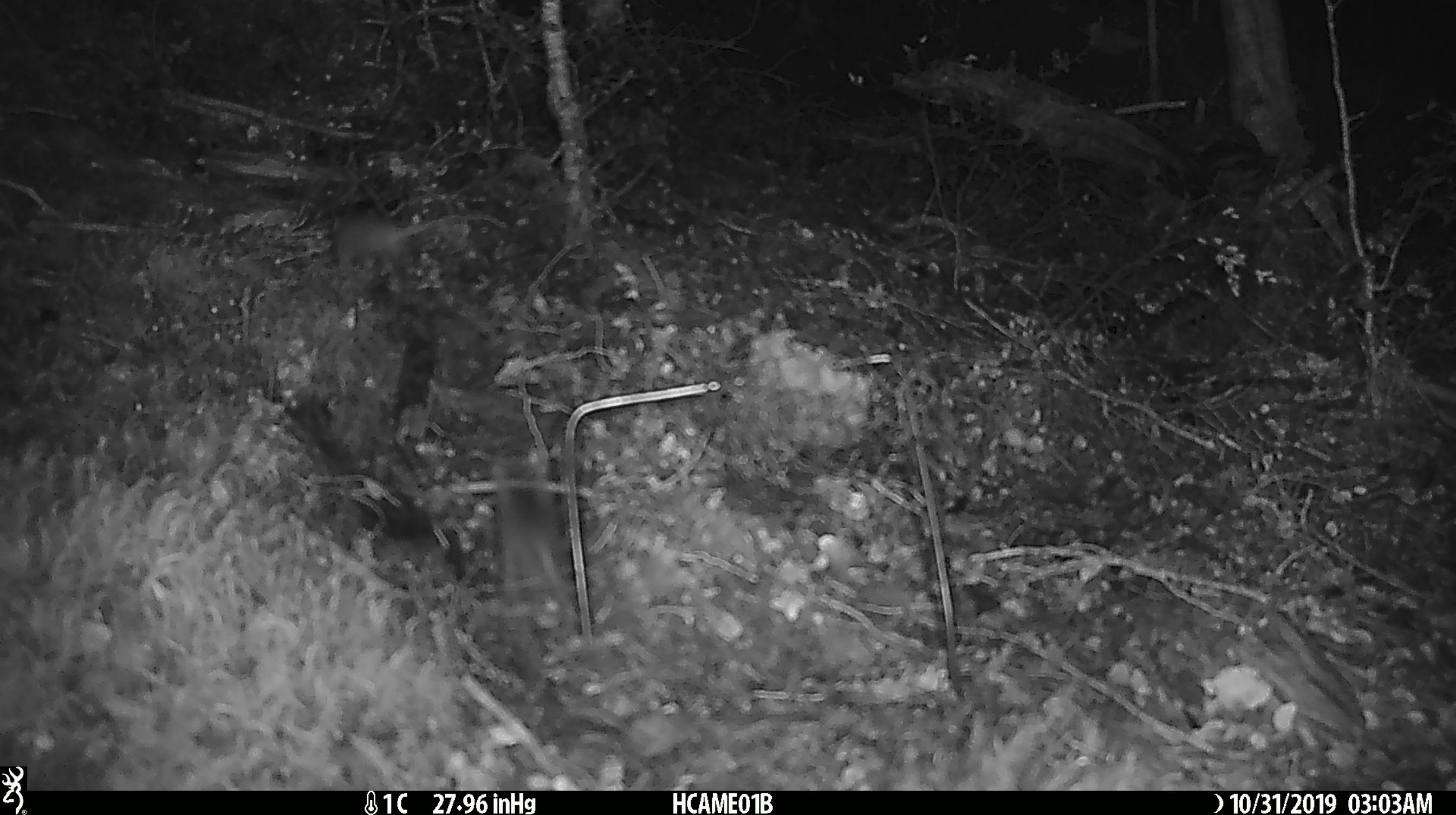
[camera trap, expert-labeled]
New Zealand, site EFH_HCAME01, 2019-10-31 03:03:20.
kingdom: Animalia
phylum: Chordata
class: Mammalia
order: Rodentia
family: Muridae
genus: Mus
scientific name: Mus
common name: mouse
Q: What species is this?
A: Mouse (Mus).